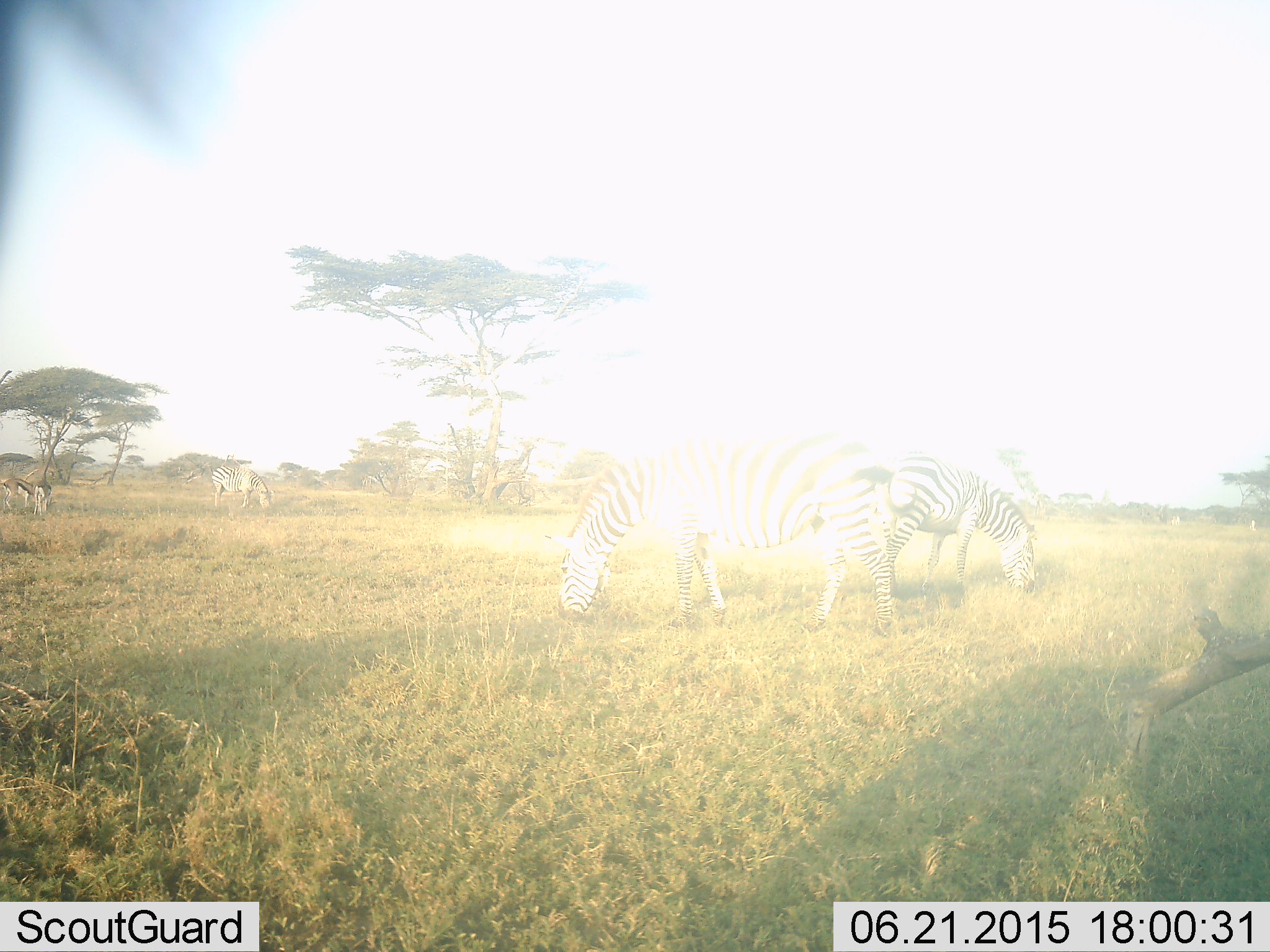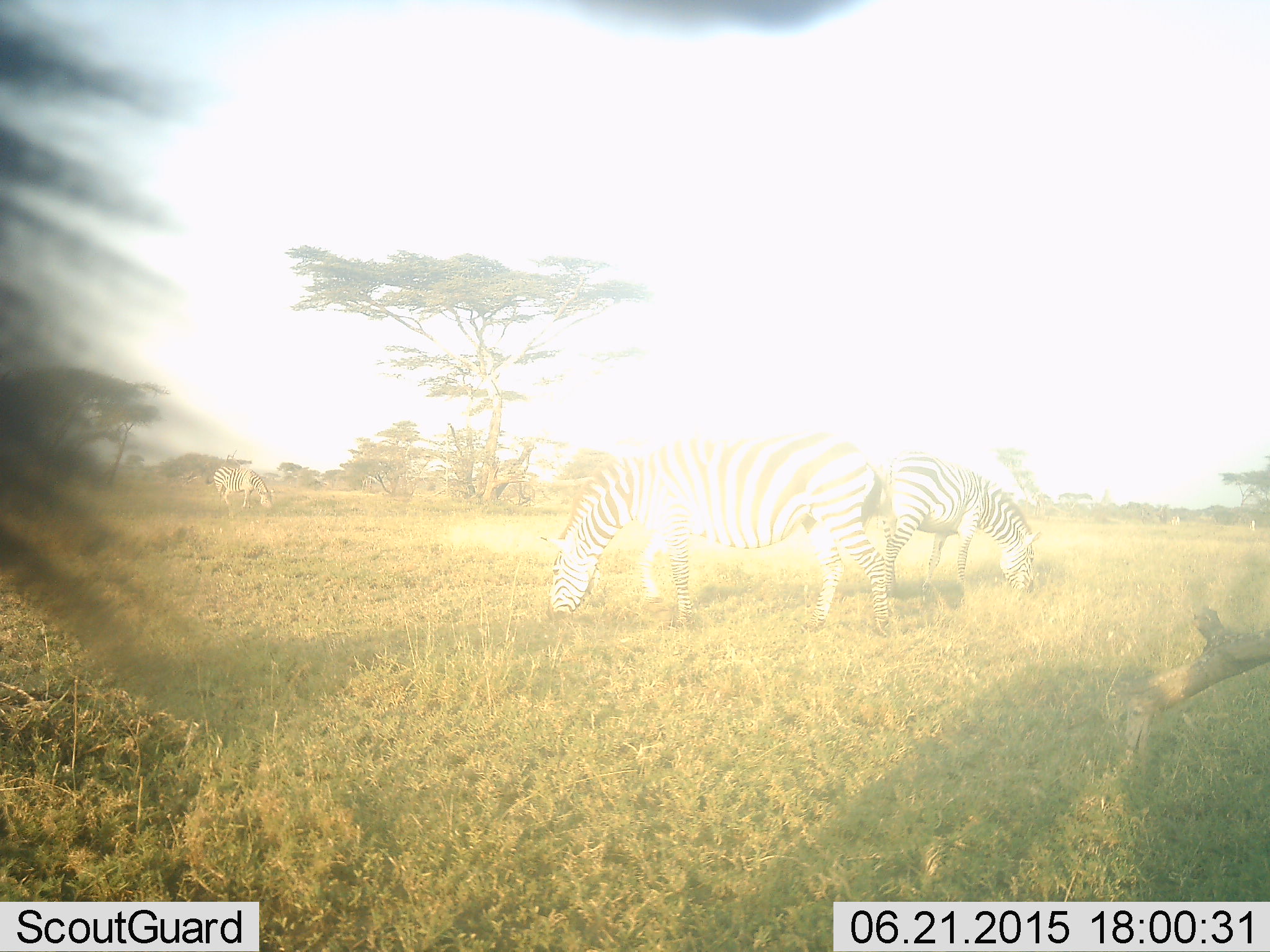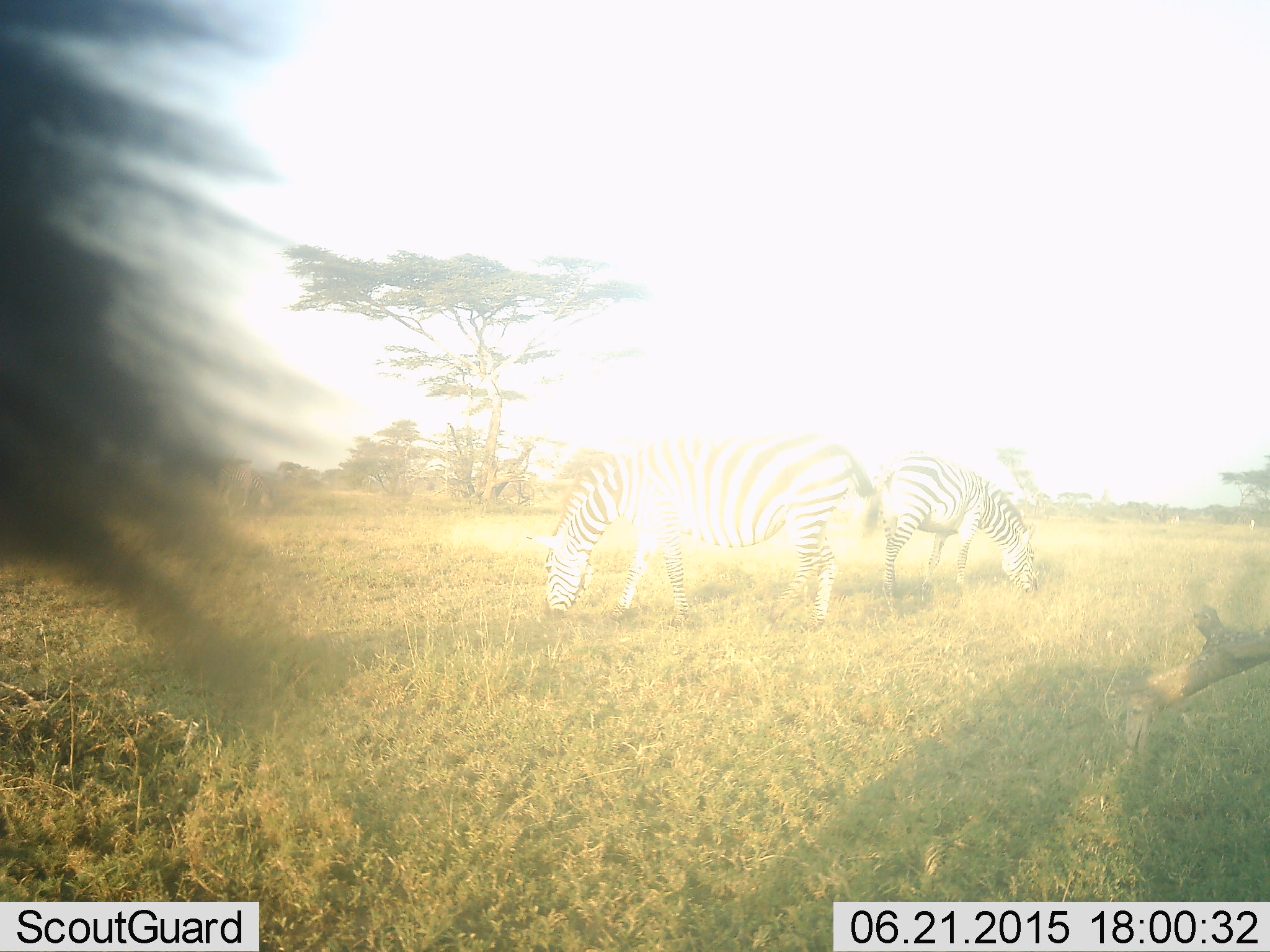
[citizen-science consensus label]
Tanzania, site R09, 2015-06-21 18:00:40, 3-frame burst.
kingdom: Animalia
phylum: Chordata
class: Mammalia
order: Perissodactyla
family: Equidae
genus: Equus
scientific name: Equus quagga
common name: plains zebra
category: zebra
Zebra (plains zebra) (Equus quagga), count 3. Behavior (volunteer vote fractions): standing 33%, resting 0%, moving 17%, interacting 0%. Young present (vote fraction): 0%. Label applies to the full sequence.